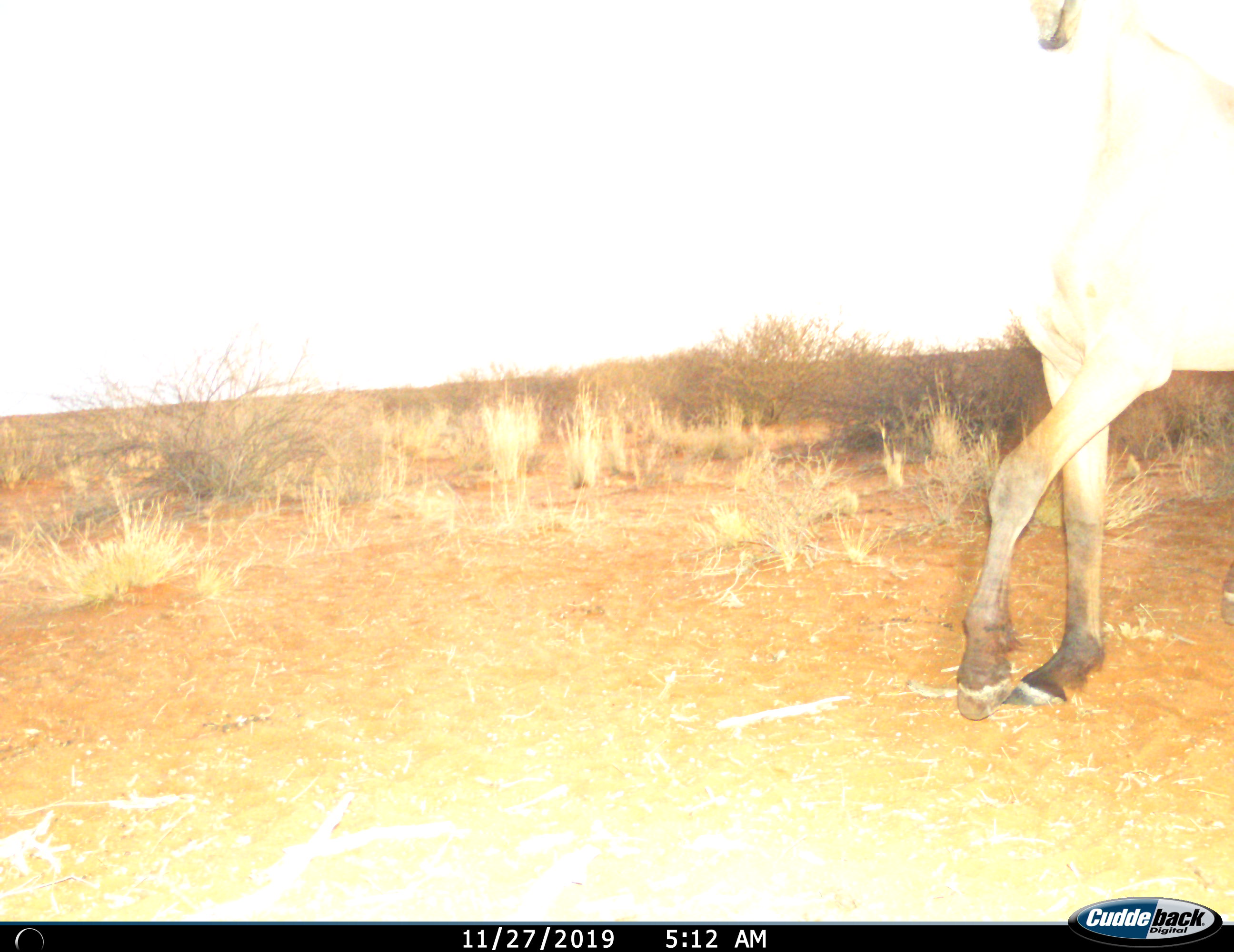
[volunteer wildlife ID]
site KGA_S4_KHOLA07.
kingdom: Animalia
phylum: Chordata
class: Mammalia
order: Artiodactyla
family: Bovidae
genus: Alcelaphus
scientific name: Alcelaphus buselaphus caama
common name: red hartebeest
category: hartebeestred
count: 1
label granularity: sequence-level